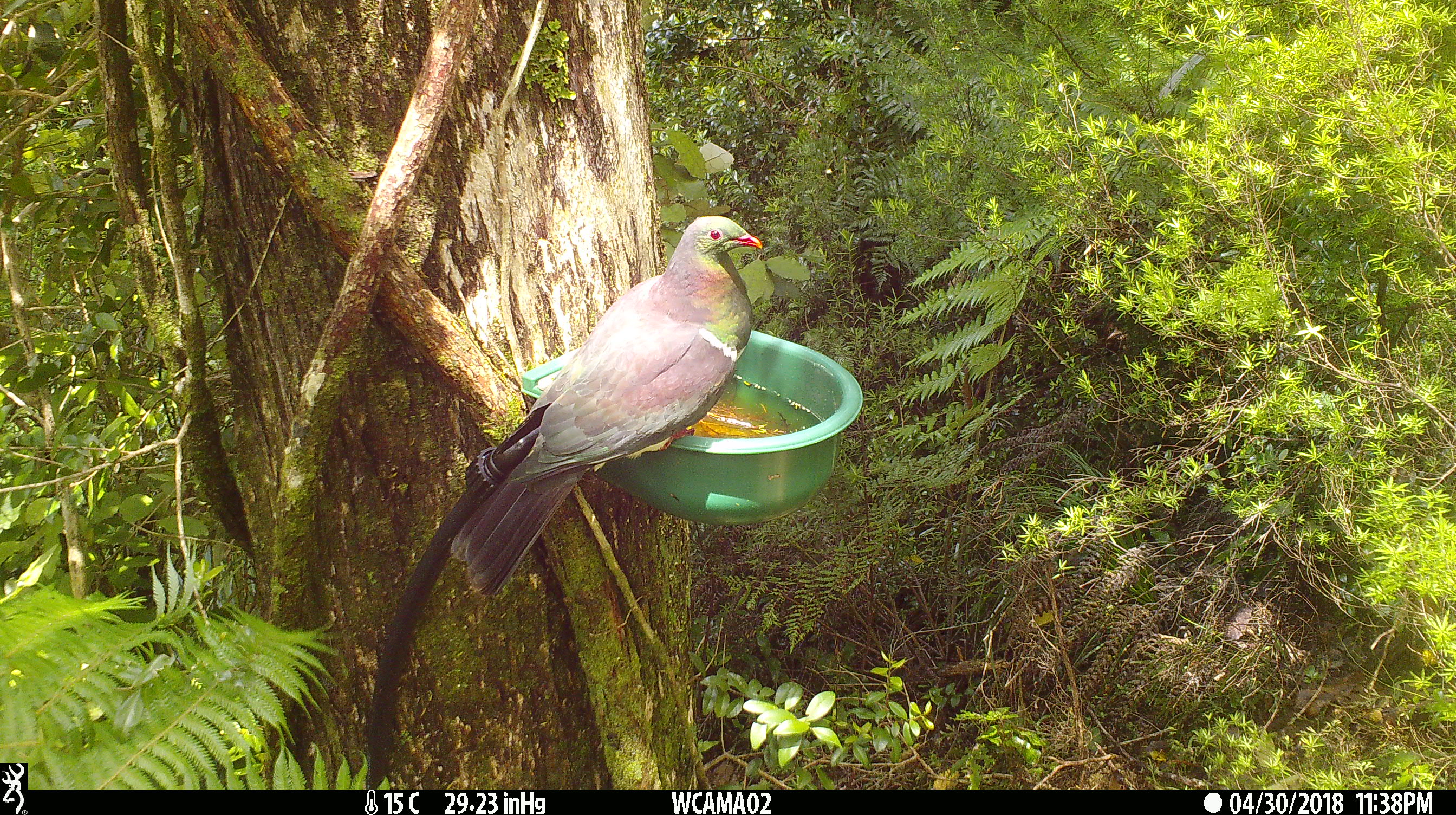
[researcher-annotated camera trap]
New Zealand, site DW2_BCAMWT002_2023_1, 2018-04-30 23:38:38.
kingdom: Animalia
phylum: Chordata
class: Aves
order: Columbiformes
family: Columbidae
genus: Hemiphaga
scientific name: Hemiphaga novaeseelandiae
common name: new zealand pigeon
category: kereru